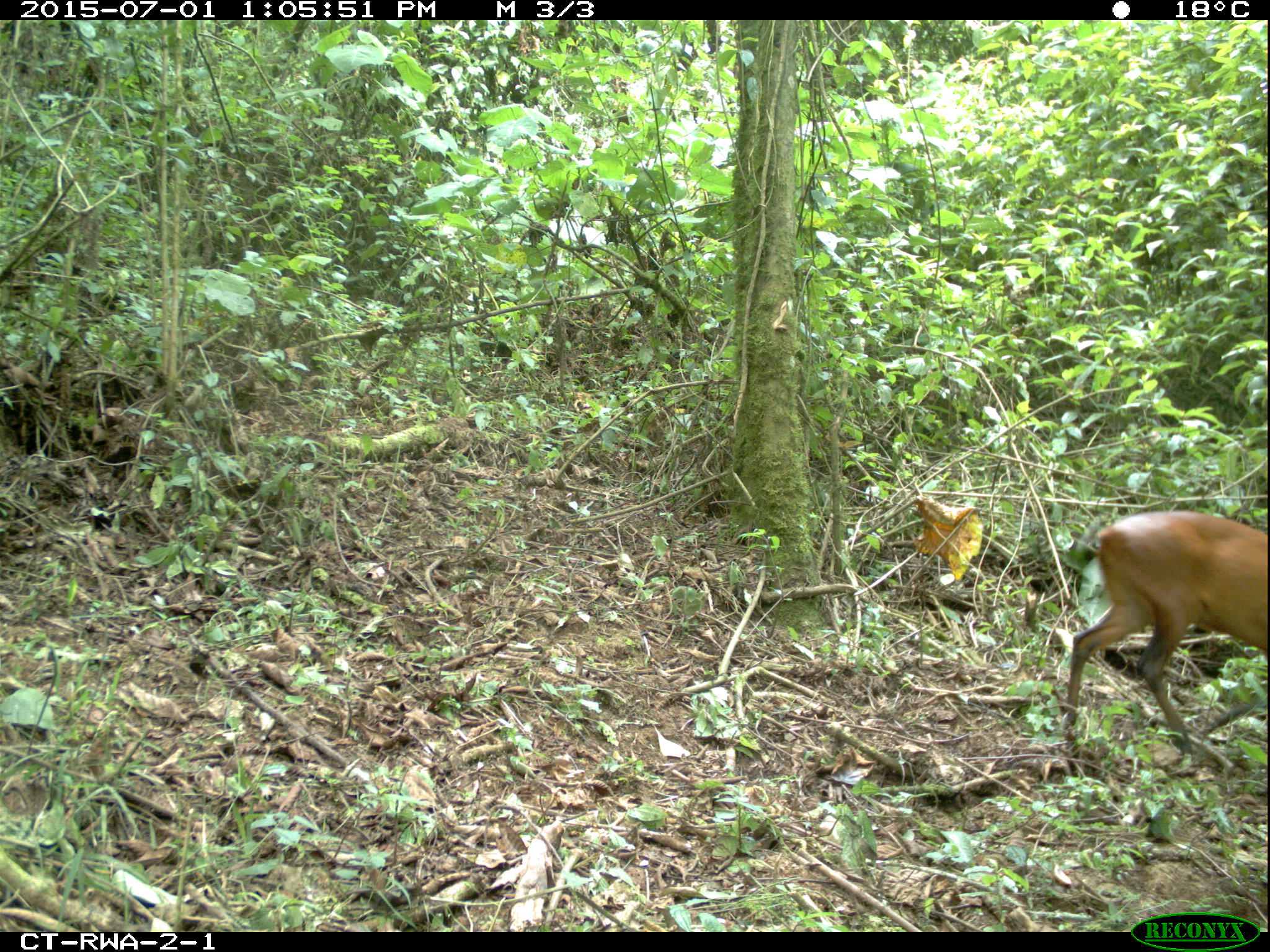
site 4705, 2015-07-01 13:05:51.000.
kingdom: Animalia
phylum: Chordata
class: Mammalia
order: Artiodactyla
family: Bovidae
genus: Cephalophus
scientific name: Cephalophus nigrifrons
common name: black-fronted duiker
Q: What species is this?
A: Cephalophus nigrifrons (black-fronted duiker).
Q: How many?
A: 1.